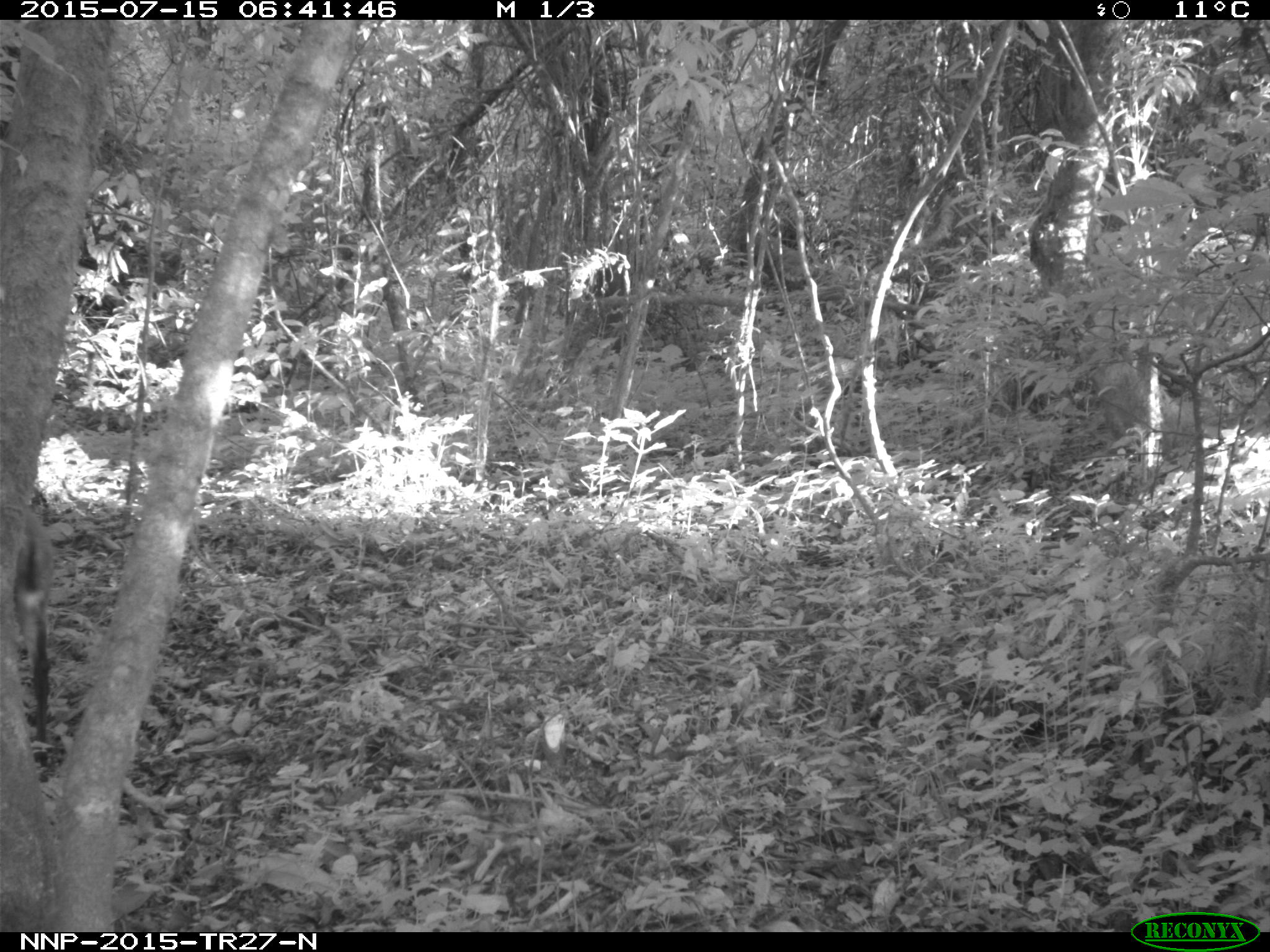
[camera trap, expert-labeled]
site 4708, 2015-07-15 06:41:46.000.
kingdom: Animalia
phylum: Chordata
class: Mammalia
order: Artiodactyla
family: Bovidae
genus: Cephalophus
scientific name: Cephalophus nigrifrons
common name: black-fronted duiker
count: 1